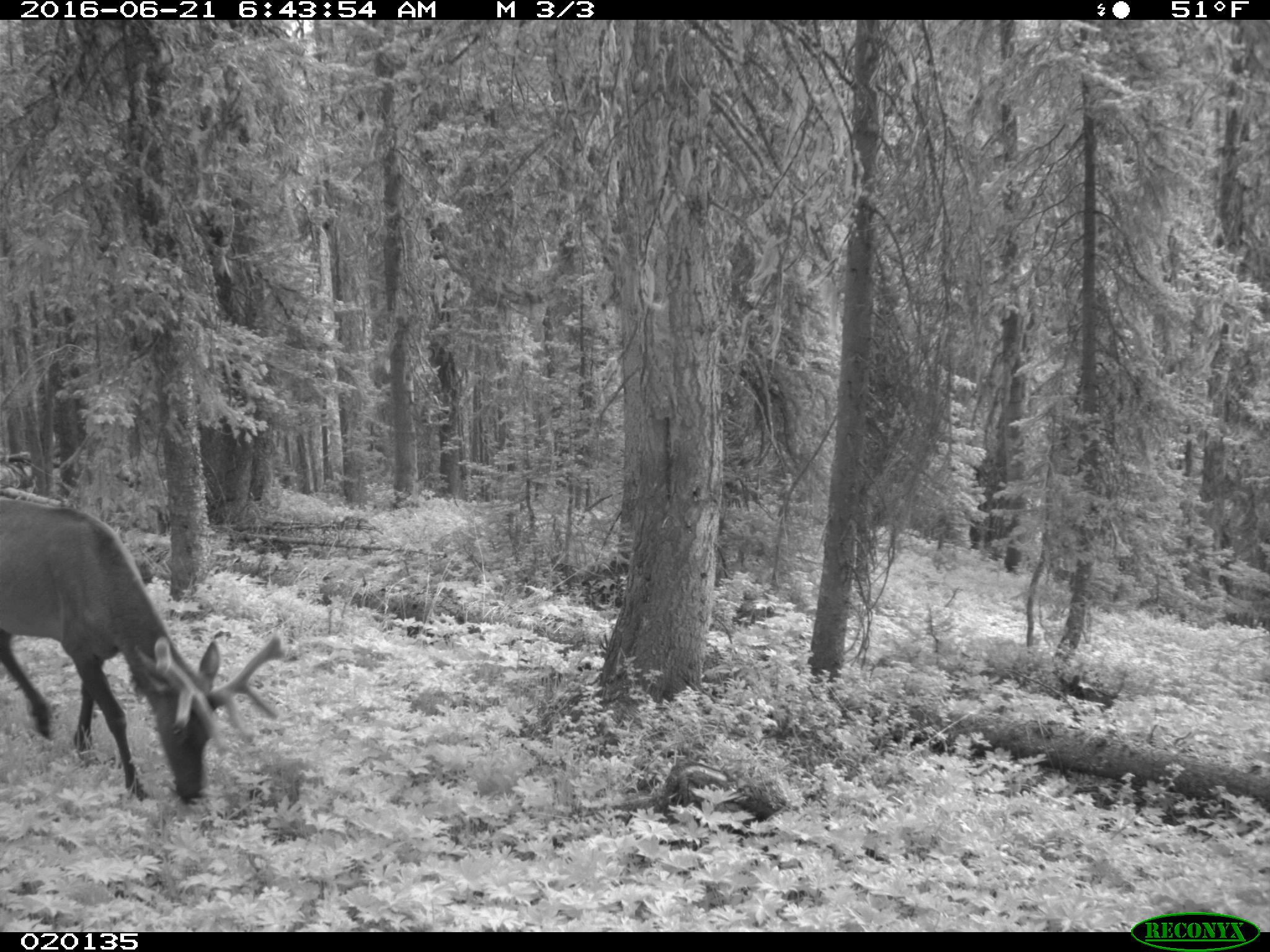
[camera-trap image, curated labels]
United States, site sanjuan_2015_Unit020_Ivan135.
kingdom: Animalia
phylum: Chordata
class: Mammalia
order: Artiodactyla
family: Cervidae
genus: Cervus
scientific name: Cervus elaphus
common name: red deer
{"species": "Cervus elaphus (red deer)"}